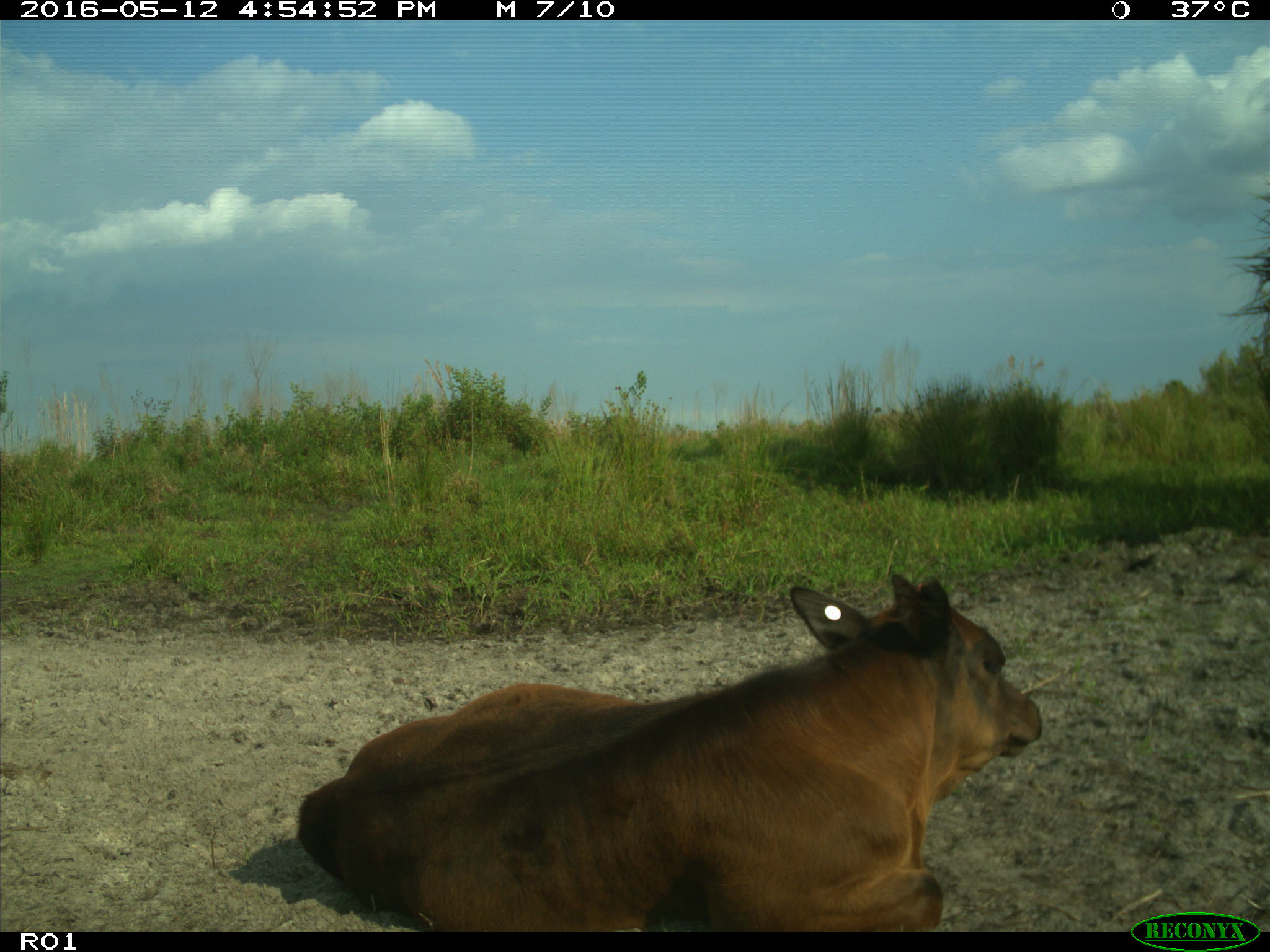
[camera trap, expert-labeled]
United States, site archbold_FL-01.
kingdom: Animalia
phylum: Chordata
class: Mammalia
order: Artiodactyla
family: Bovidae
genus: Bos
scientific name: Bos taurus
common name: domestic cow